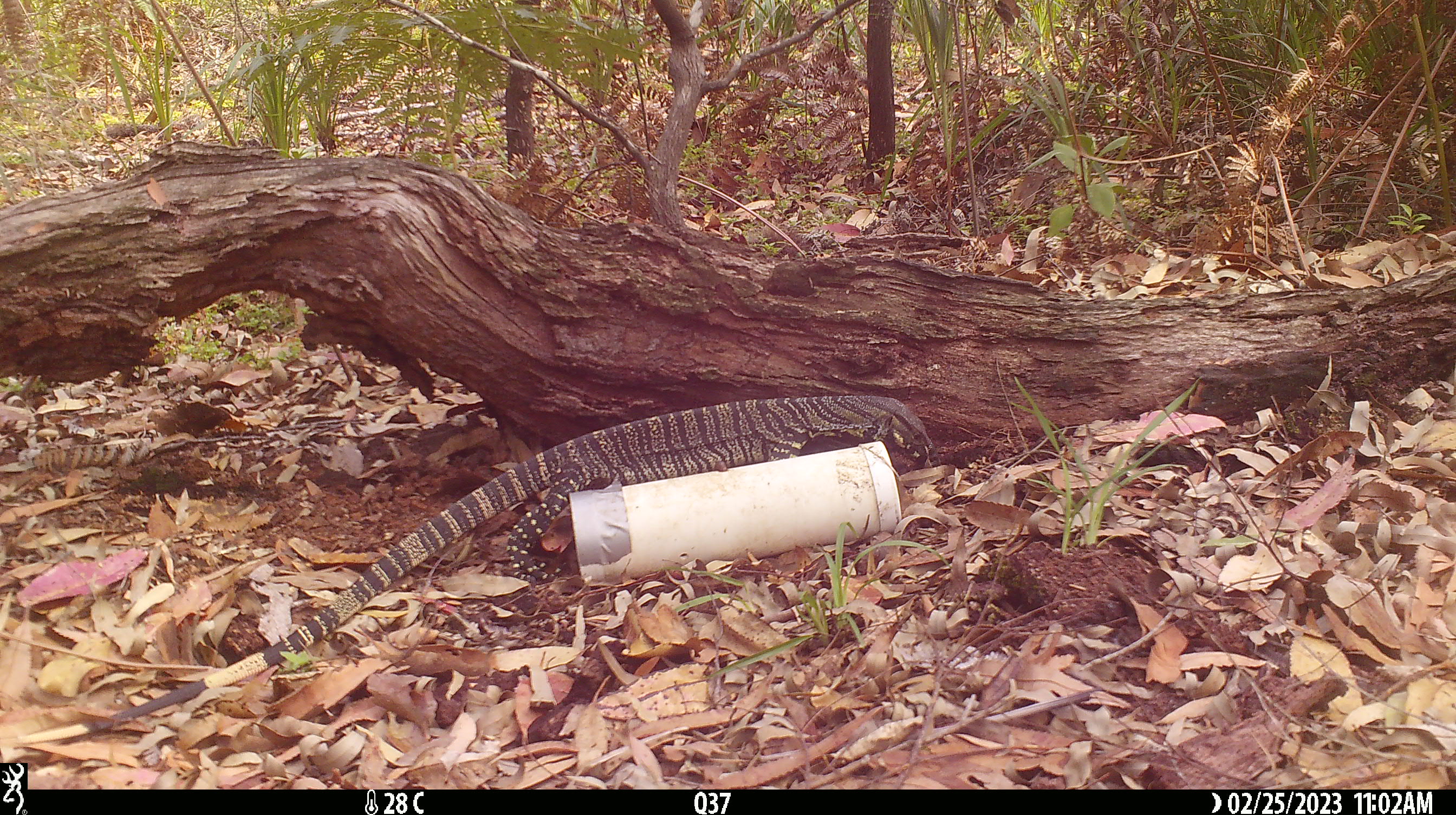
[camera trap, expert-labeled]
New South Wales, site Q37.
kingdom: Animalia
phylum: Chordata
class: Reptilia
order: Squamata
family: Varanidae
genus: Varanus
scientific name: Varanus varius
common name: lace monitor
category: goanna